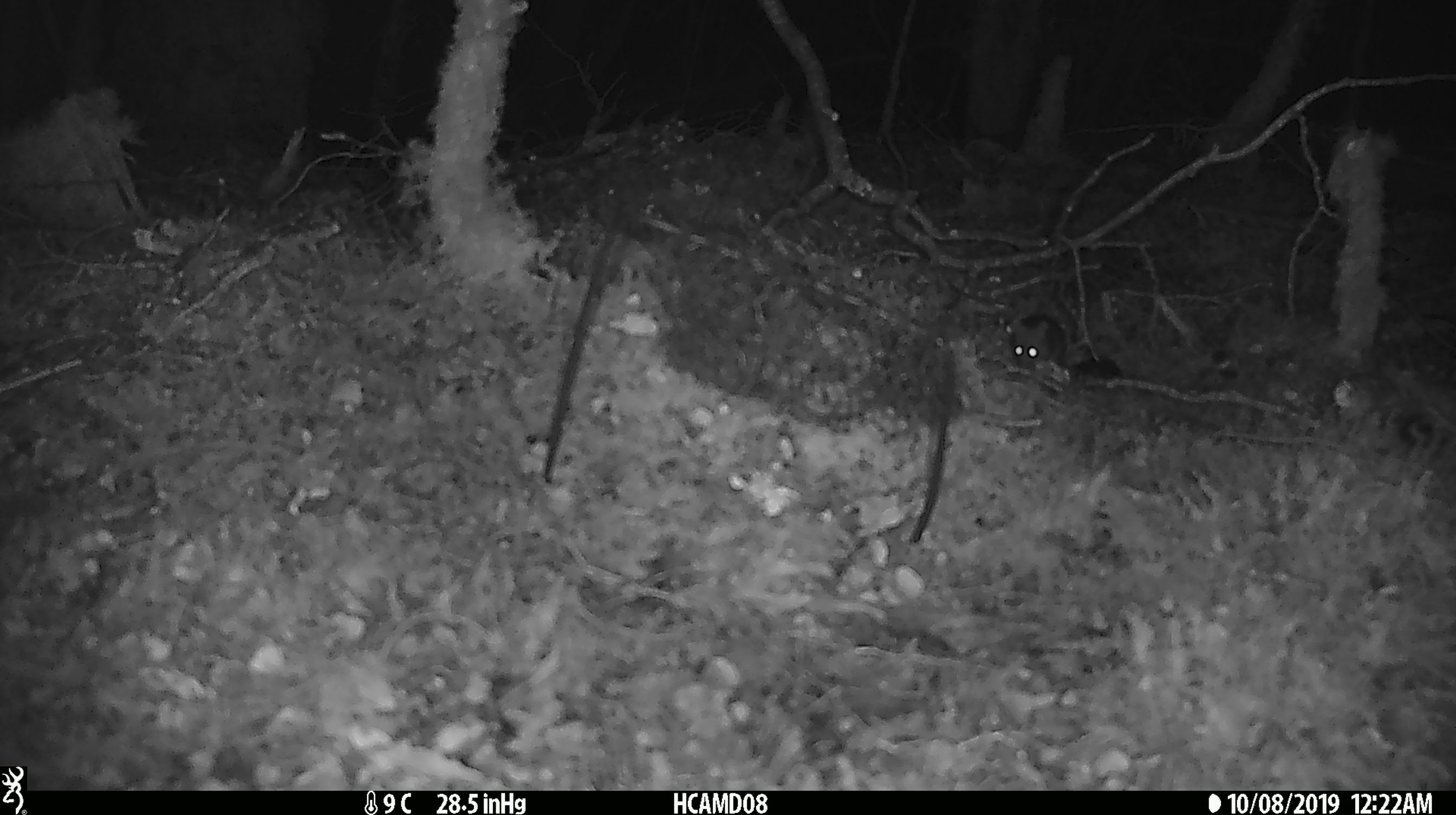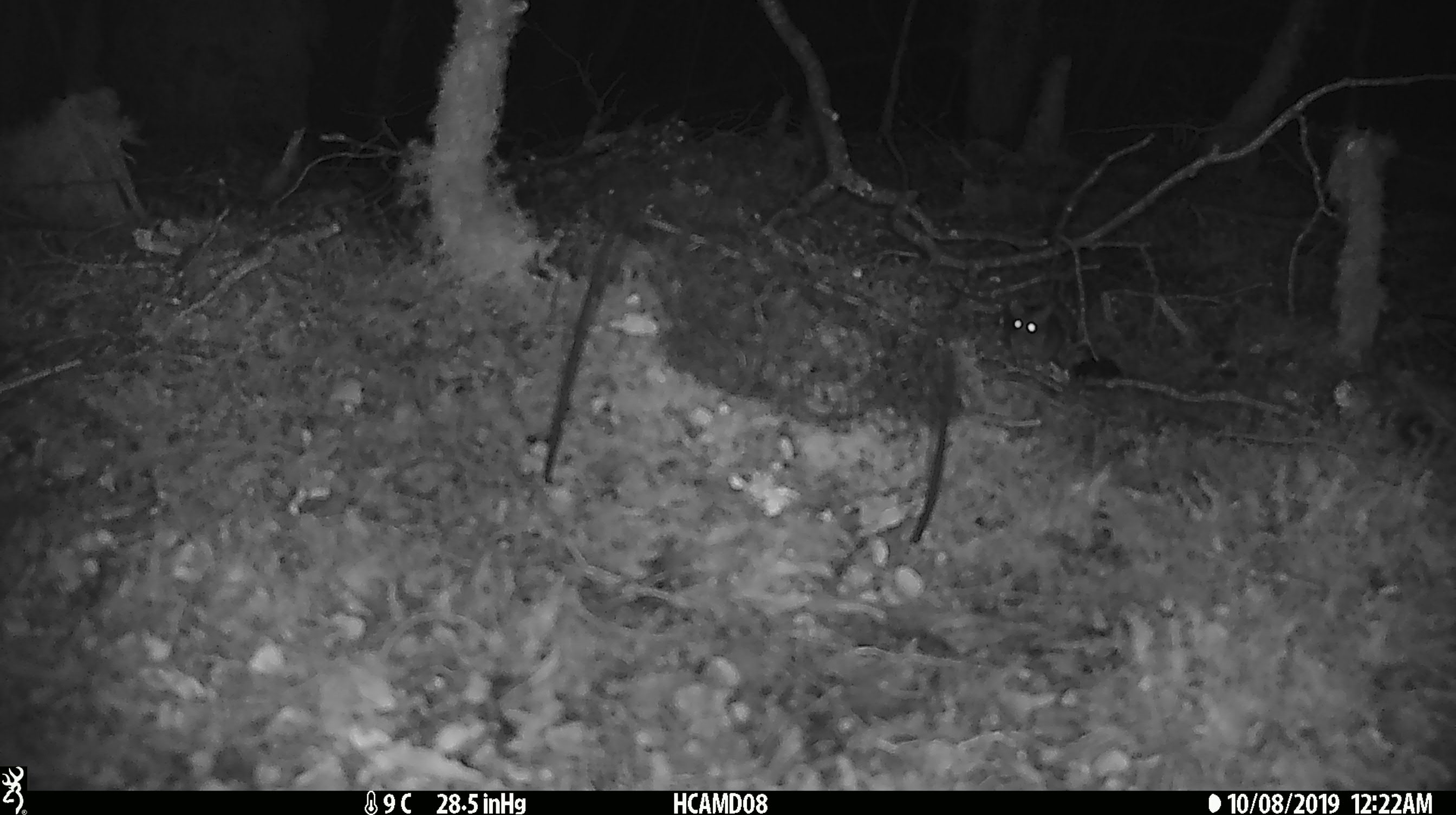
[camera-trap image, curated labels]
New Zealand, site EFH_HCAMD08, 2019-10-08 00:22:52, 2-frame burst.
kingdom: Animalia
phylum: Chordata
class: Mammalia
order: Rodentia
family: Muridae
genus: Mus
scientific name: Mus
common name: mouse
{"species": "mouse (Mus)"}